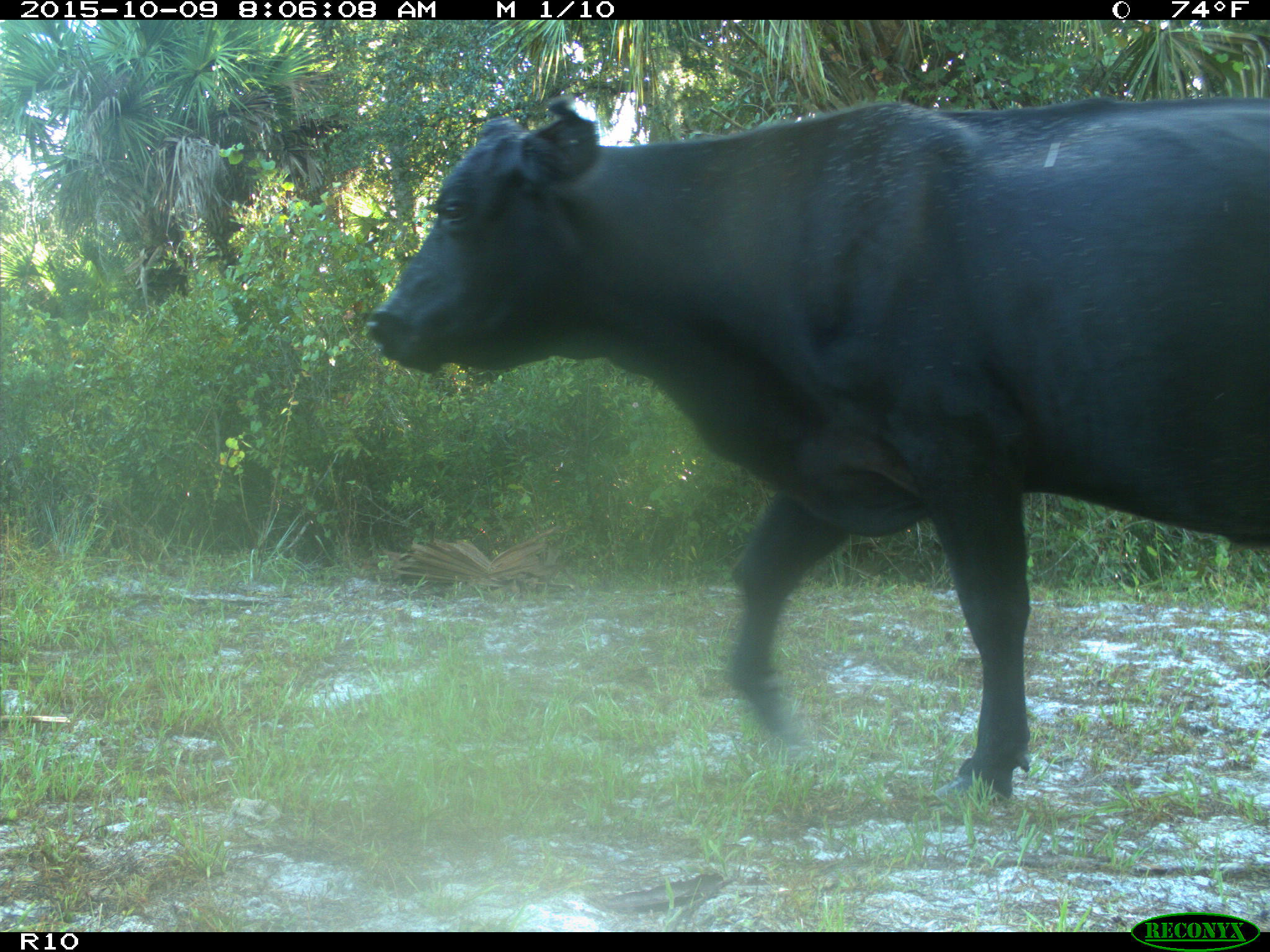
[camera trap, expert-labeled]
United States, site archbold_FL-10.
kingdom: Animalia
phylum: Chordata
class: Mammalia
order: Artiodactyla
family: Bovidae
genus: Bos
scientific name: Bos taurus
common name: domestic cow